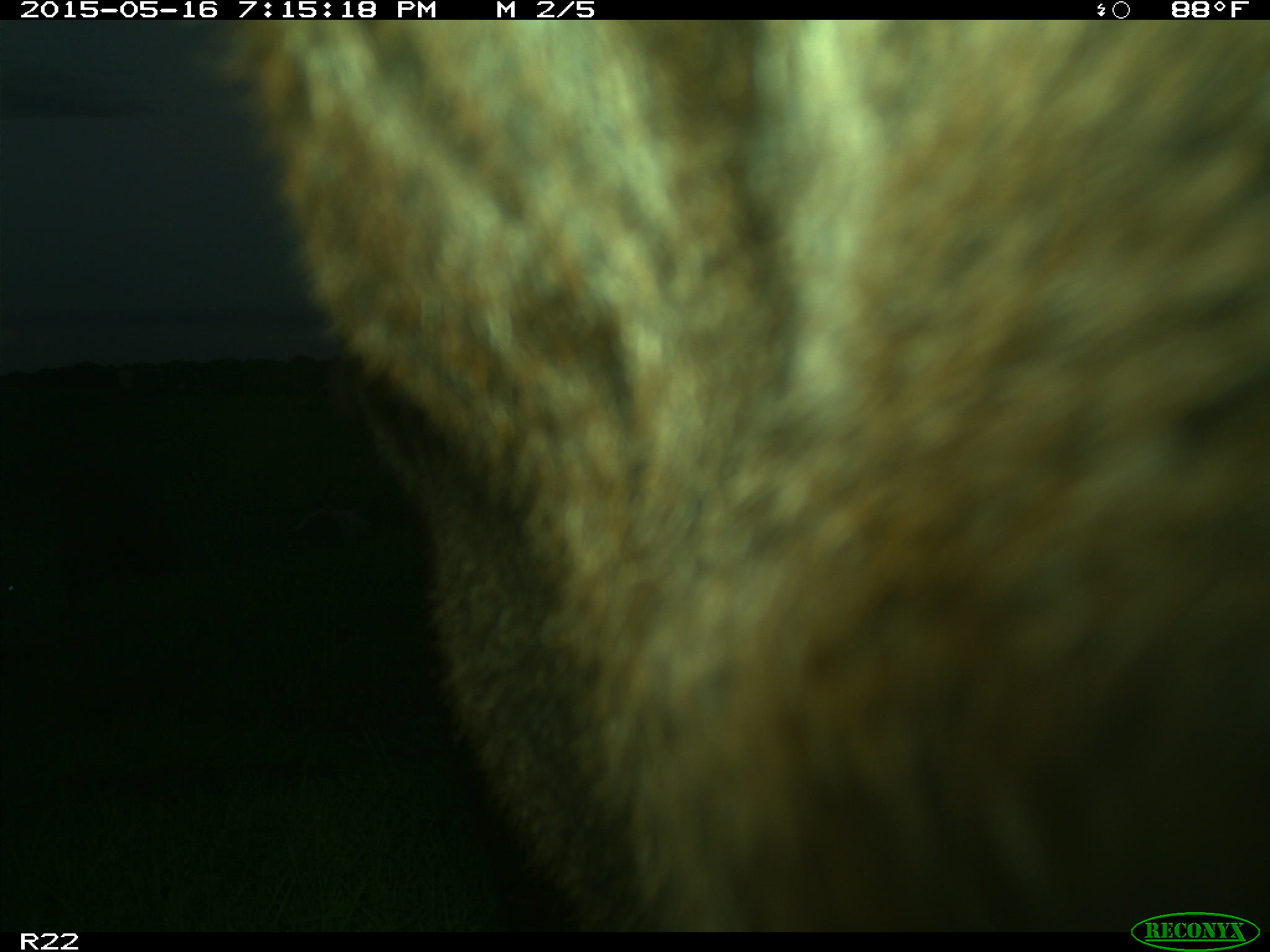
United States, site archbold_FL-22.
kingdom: Animalia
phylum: Chordata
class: Mammalia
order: Artiodactyla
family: Bovidae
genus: Bos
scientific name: Bos taurus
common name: domestic cow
Bos taurus (domestic cow).